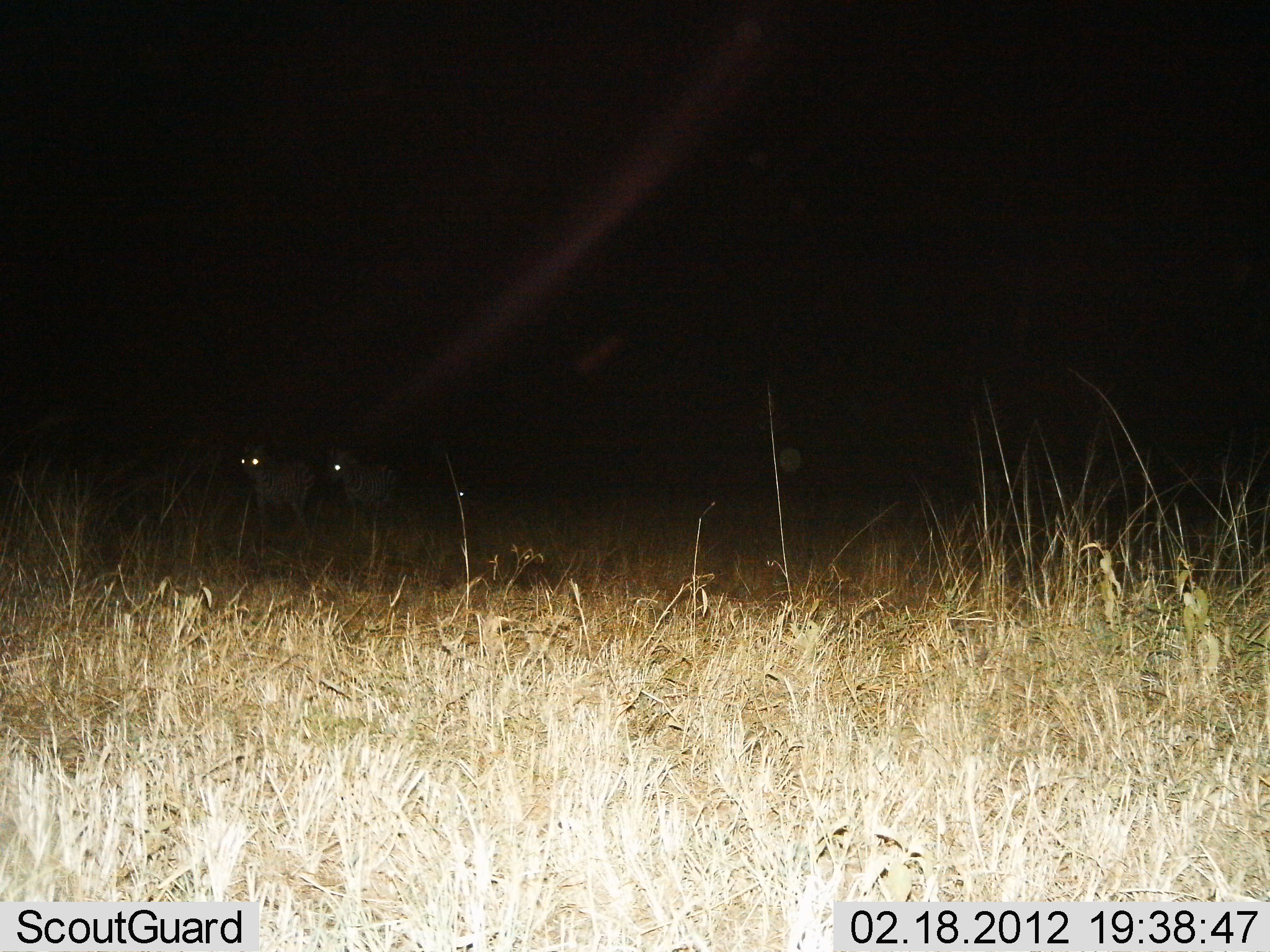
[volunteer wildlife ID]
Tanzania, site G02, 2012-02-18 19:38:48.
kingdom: Animalia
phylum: Chordata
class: Mammalia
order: Perissodactyla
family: Equidae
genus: Equus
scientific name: Equus quagga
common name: plains zebra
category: zebra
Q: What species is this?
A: Zebra (plains zebra) (Equus quagga).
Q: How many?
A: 2.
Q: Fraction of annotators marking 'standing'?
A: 43%.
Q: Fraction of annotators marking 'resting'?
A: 0%.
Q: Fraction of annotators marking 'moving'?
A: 57%.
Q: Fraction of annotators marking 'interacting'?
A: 0%.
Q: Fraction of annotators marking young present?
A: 0%.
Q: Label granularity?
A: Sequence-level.